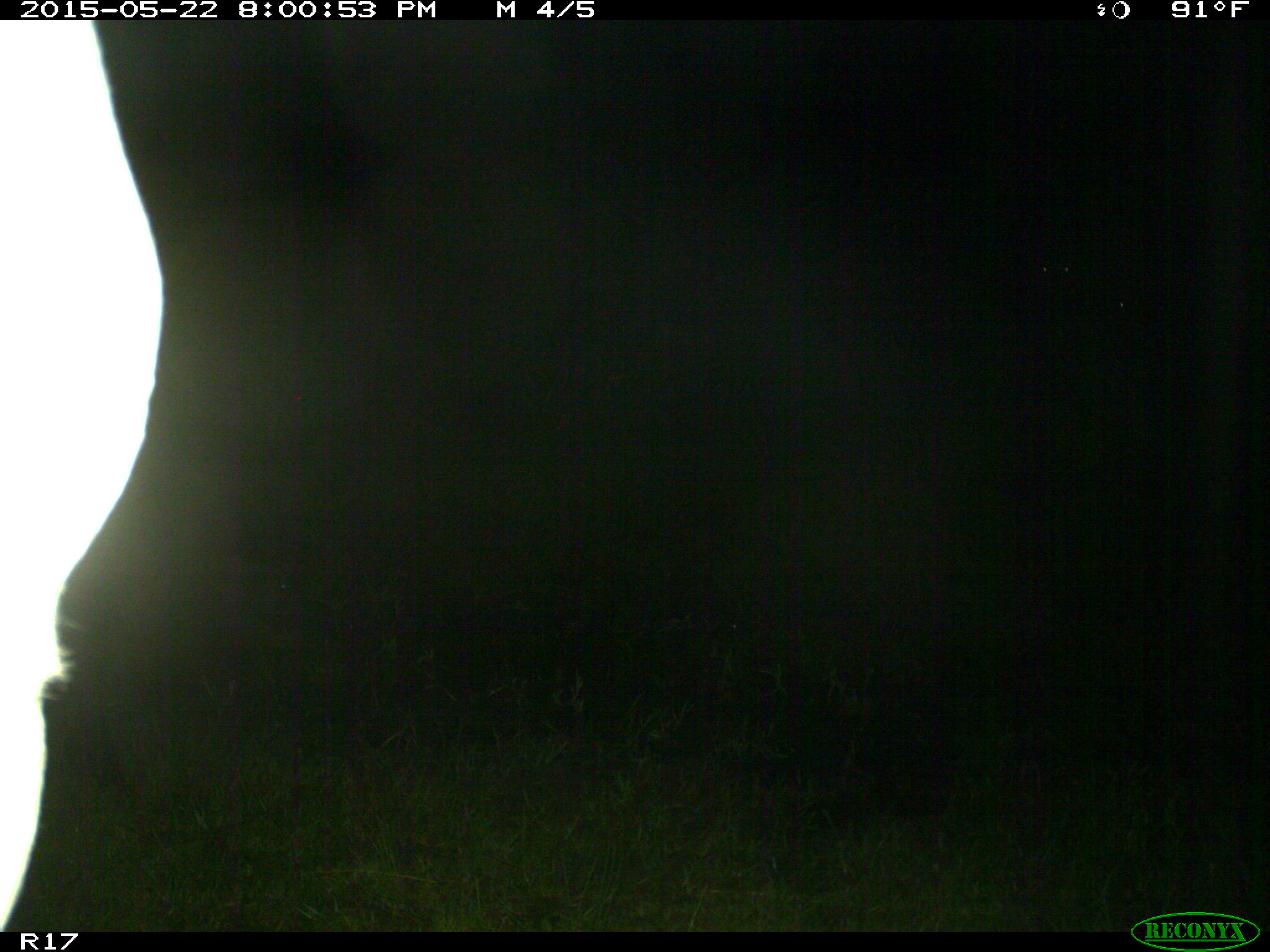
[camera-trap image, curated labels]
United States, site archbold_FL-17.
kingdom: Animalia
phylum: Chordata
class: Mammalia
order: Artiodactyla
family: Bovidae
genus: Bos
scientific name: Bos taurus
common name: domestic cow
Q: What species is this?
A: Bos taurus (domestic cow).